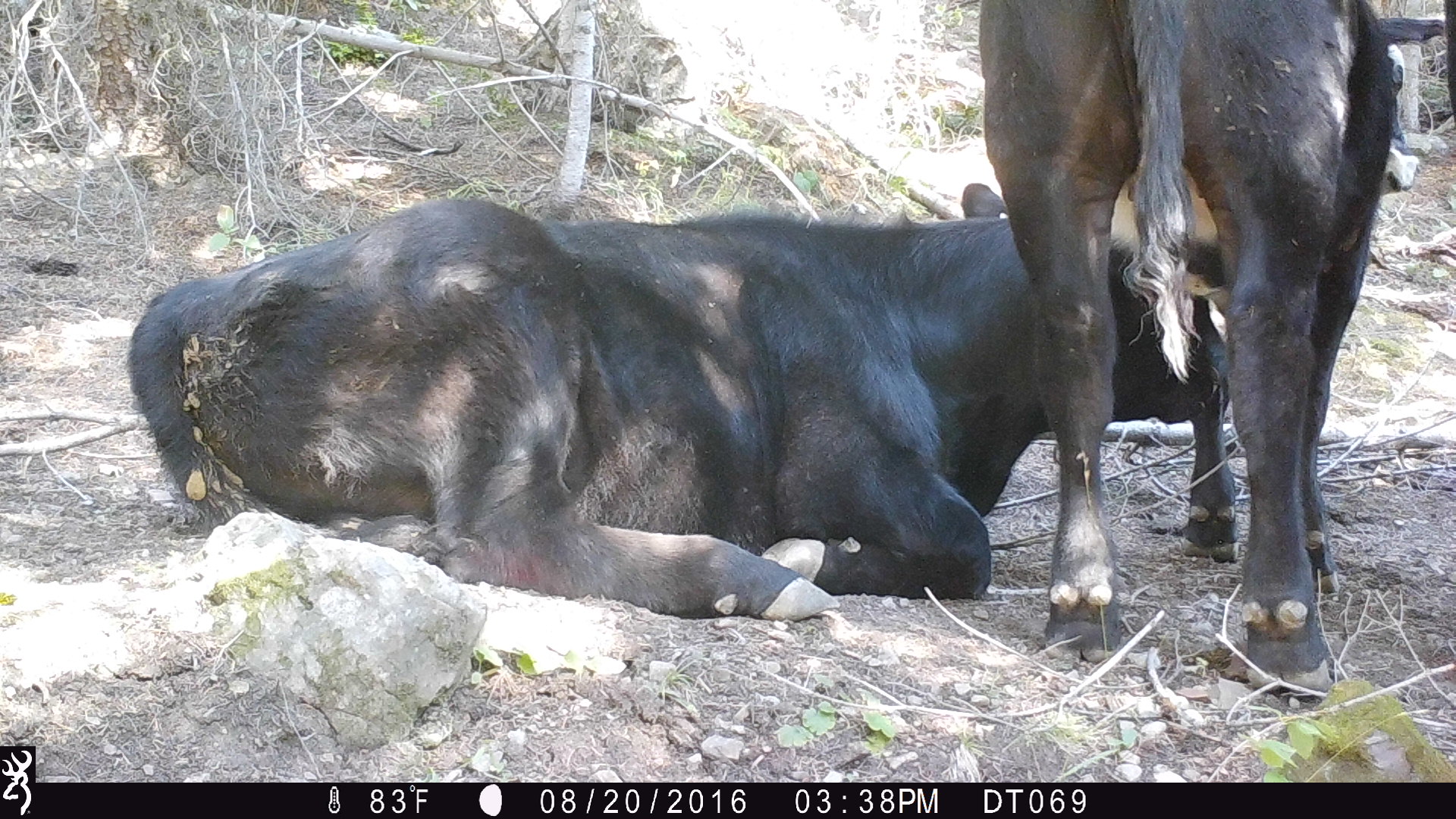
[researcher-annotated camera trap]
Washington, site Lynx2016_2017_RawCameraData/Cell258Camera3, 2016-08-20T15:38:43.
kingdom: Animalia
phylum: Chordata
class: Mammalia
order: Artiodactyla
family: Bovidae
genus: Bos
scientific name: Bos taurus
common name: domestic cattle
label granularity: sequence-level